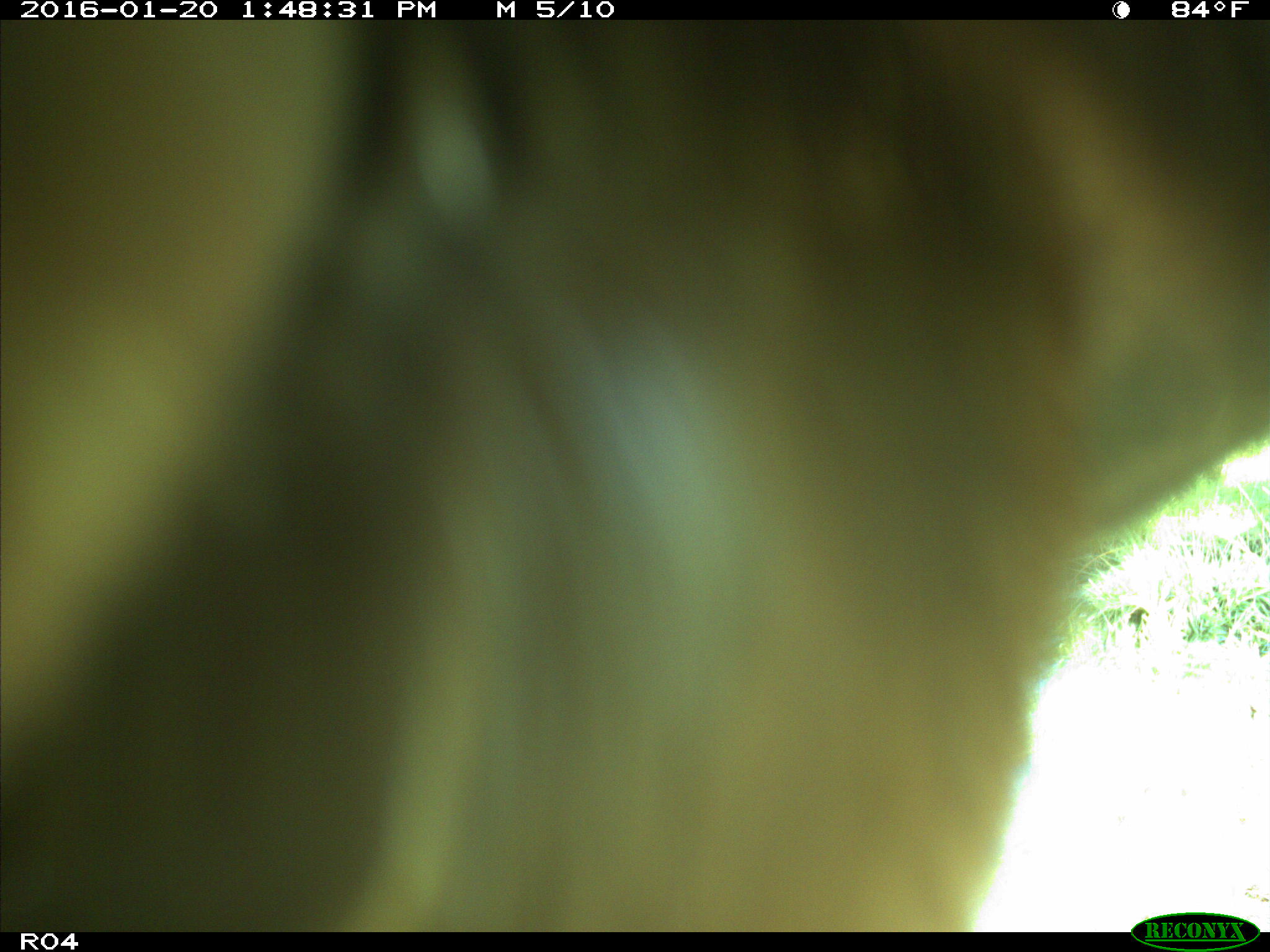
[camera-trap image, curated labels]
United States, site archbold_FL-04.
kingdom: Animalia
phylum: Chordata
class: Mammalia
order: Artiodactyla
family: Bovidae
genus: Bos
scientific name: Bos taurus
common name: domestic cow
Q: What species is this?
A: Bos taurus (domestic cow).